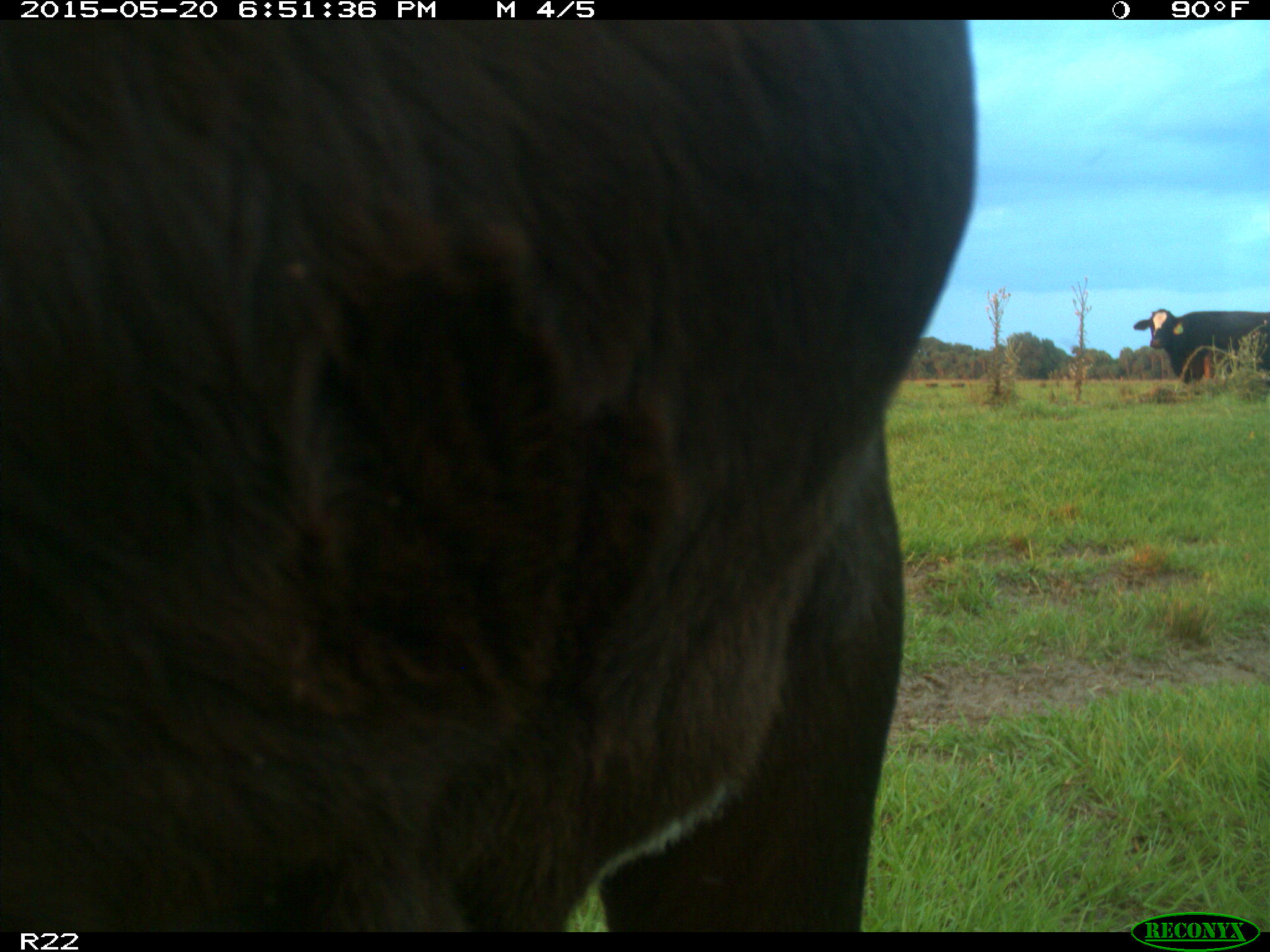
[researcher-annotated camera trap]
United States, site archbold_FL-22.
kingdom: Animalia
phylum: Chordata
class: Mammalia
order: Artiodactyla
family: Bovidae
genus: Bos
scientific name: Bos taurus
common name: domestic cow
Bos taurus (domestic cow).